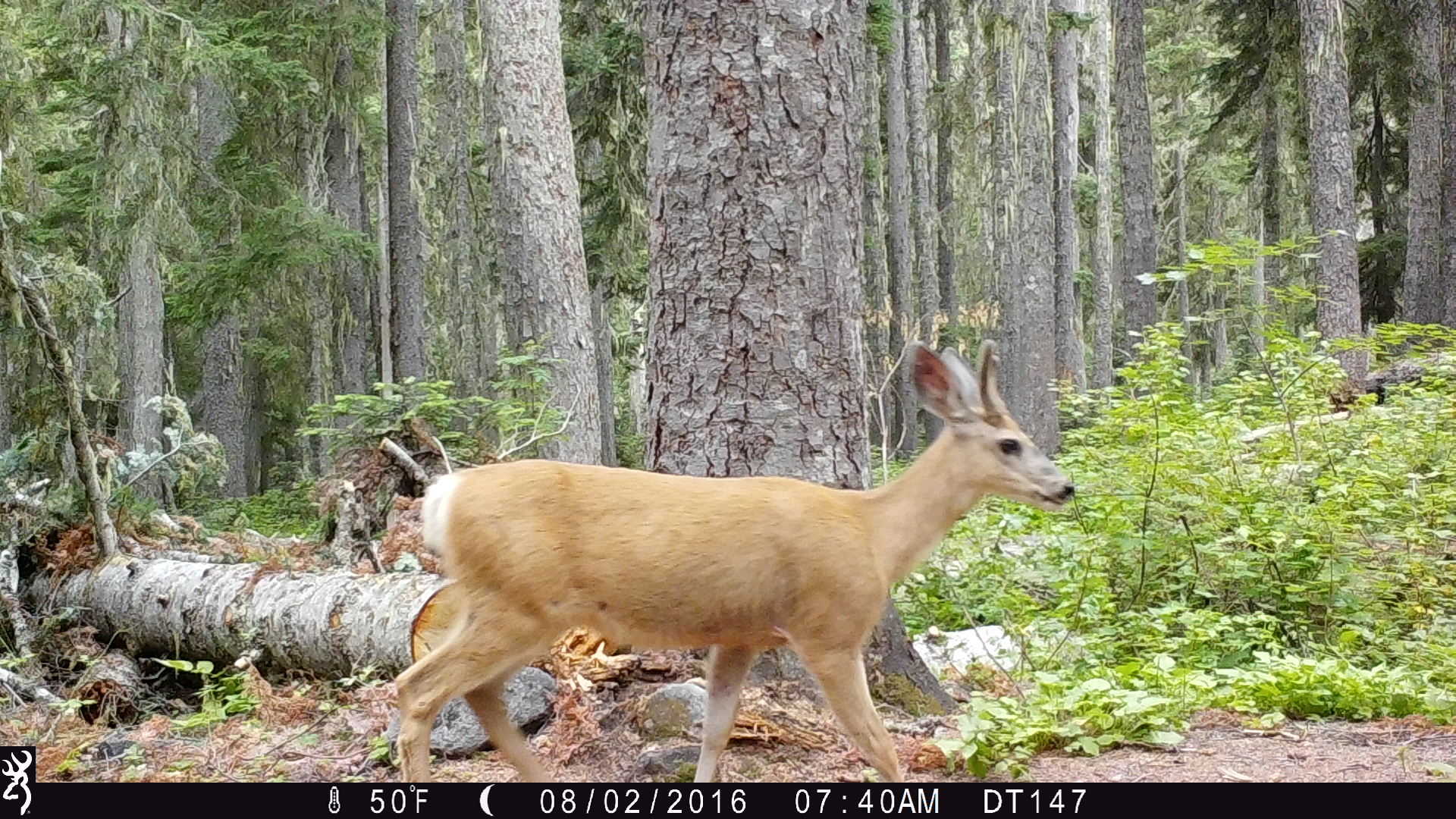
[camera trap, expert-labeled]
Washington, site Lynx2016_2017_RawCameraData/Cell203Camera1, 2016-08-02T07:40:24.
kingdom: Animalia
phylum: Chordata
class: Mammalia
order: Artiodactyla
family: Cervidae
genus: Odocoileus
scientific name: Odocoileus hemionus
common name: mule deer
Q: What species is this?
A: Odocoileus hemionus (mule deer).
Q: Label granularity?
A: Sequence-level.